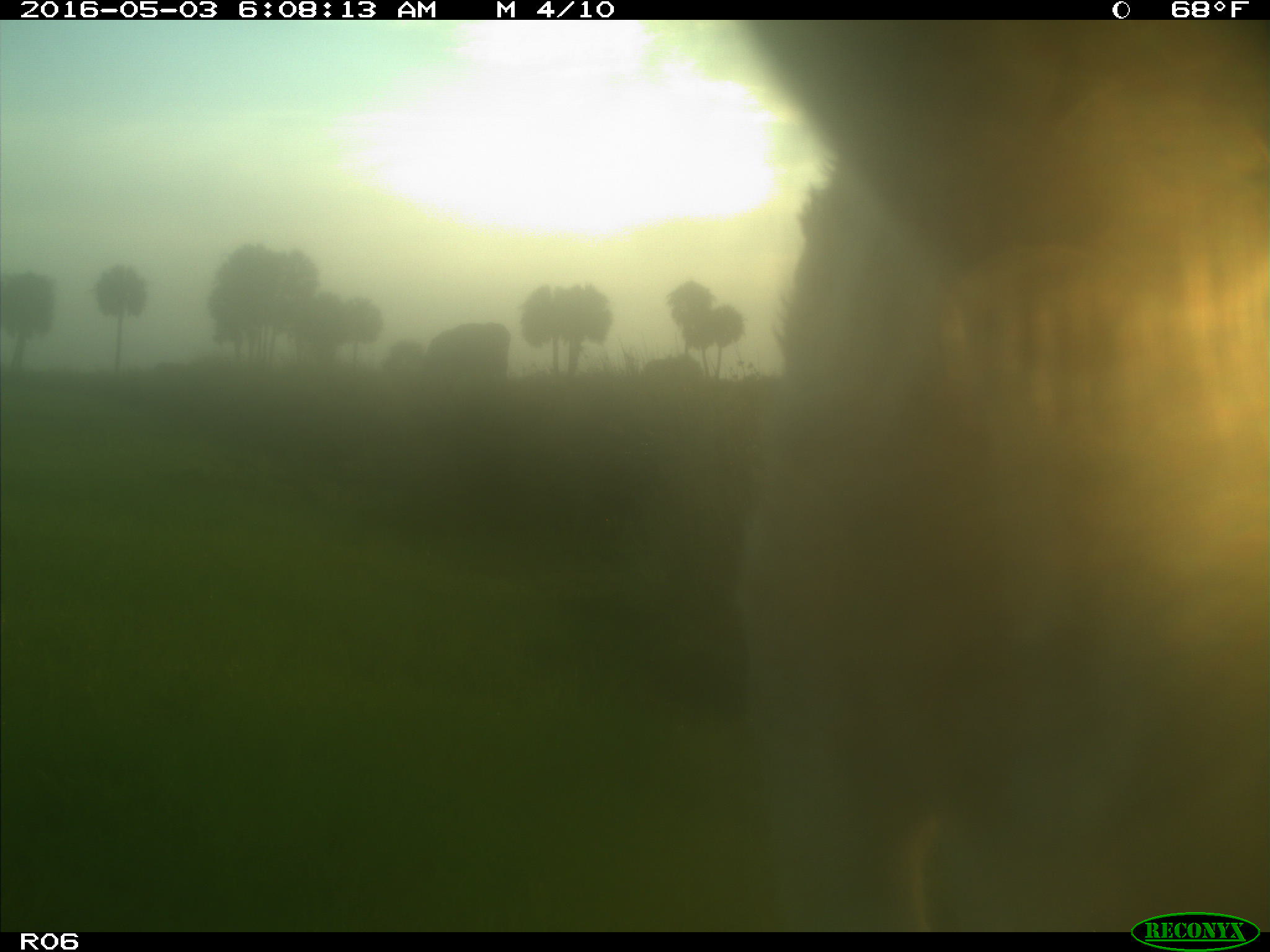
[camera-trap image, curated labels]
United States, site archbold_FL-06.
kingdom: Animalia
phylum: Chordata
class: Mammalia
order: Artiodactyla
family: Bovidae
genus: Bos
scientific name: Bos taurus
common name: domestic cow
Bos taurus (domestic cow).